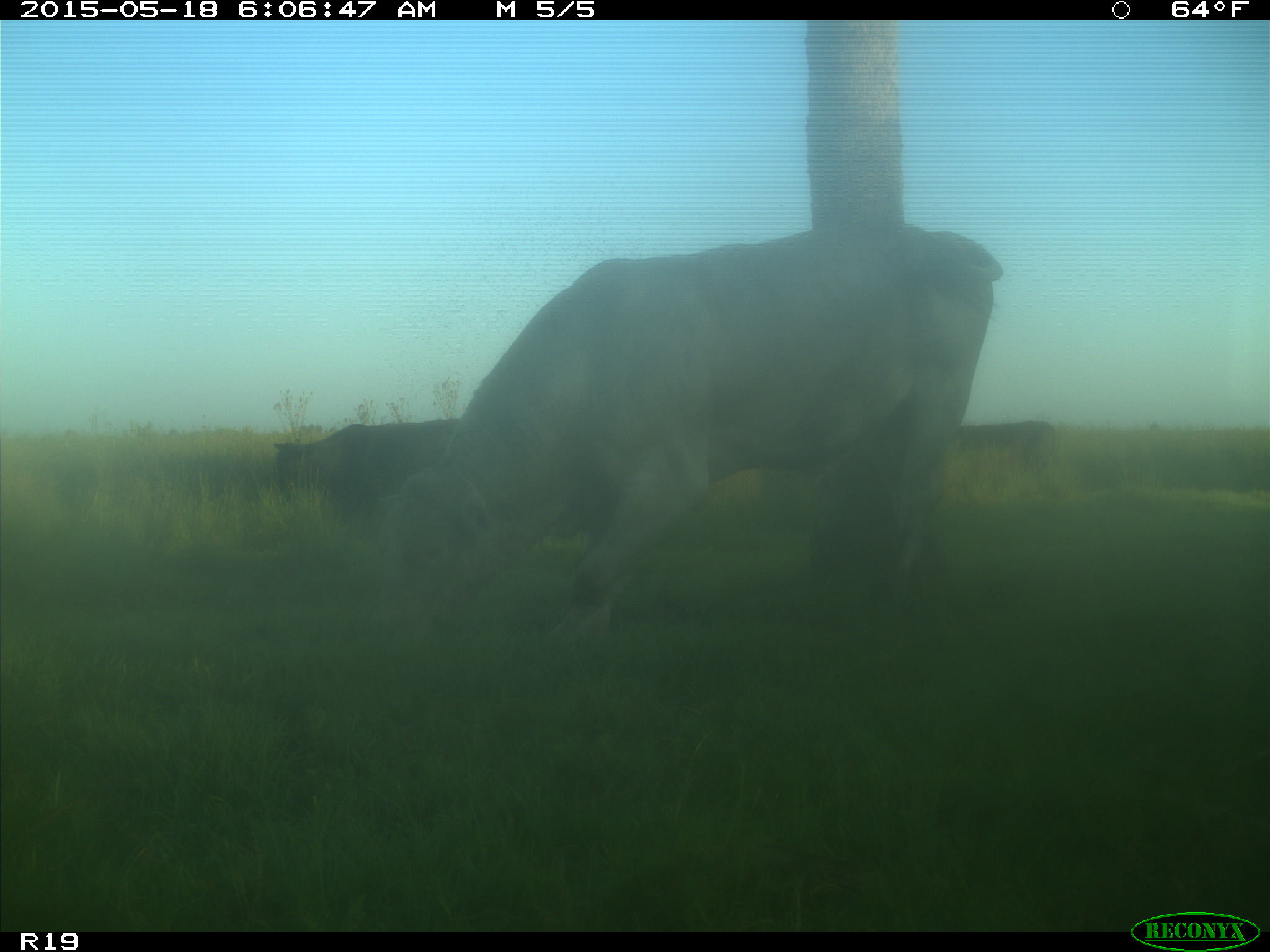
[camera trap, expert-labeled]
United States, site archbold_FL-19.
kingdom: Animalia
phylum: Chordata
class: Mammalia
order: Artiodactyla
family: Bovidae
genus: Bos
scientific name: Bos taurus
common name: domestic cow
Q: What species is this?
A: Bos taurus (domestic cow).